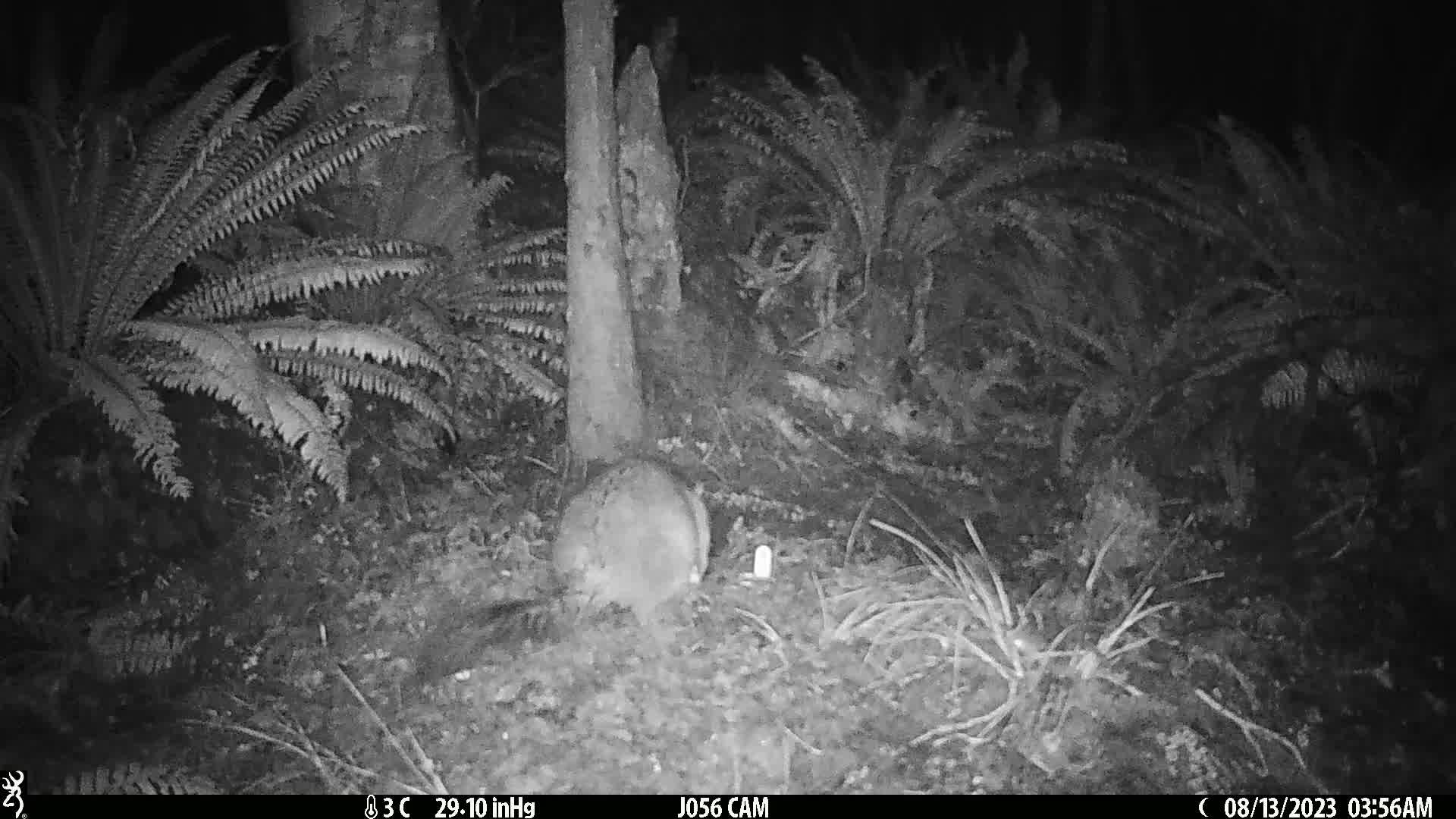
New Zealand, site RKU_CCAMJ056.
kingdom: Animalia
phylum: Chordata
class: Mammalia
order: Diprotodontia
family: Phalangeridae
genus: Trichosurus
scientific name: Trichosurus vulpecula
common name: common brushtail possum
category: possum